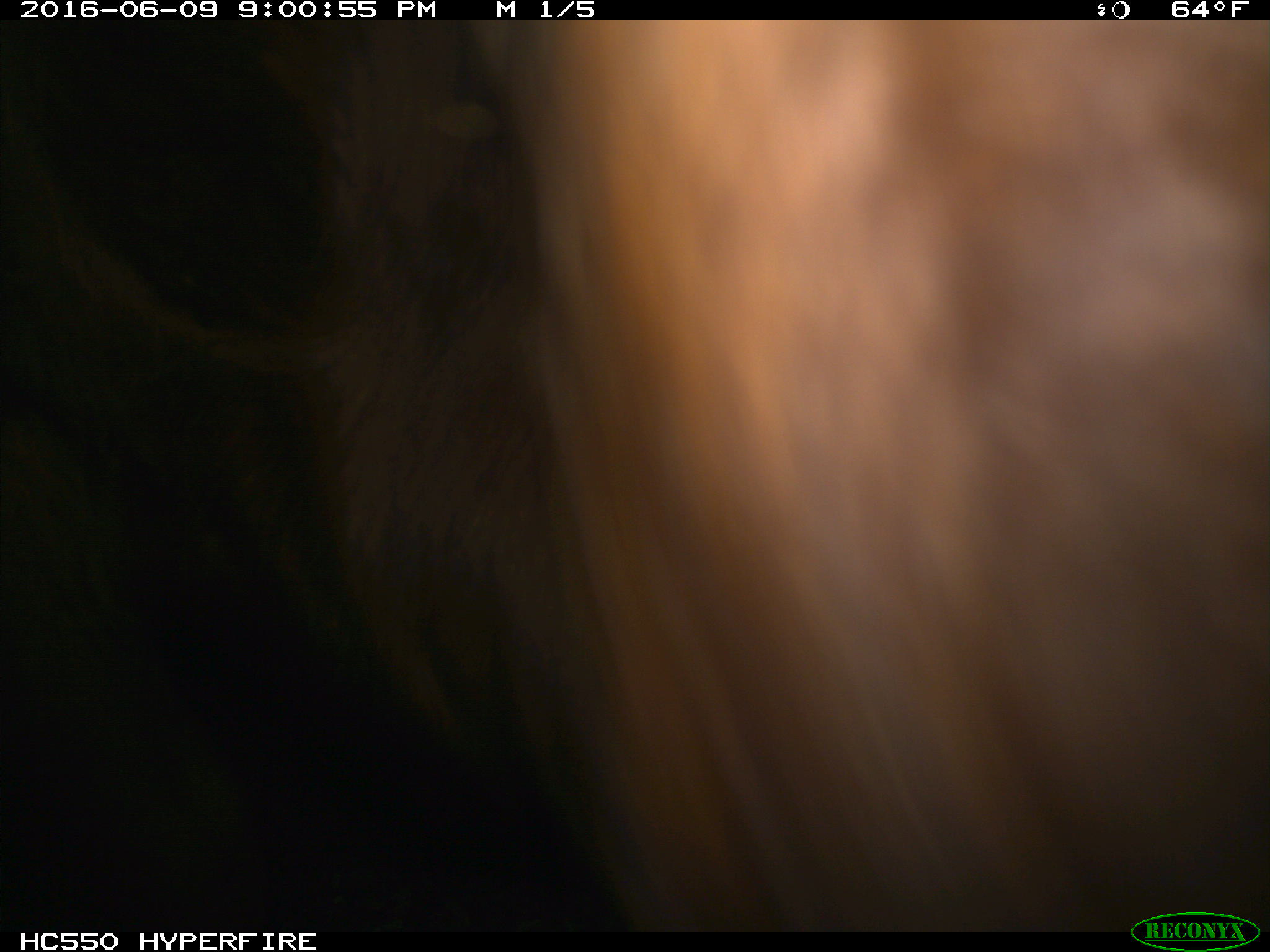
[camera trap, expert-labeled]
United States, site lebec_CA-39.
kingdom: Animalia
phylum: Chordata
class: Mammalia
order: Artiodactyla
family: Bovidae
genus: Bos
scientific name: Bos taurus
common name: domestic cow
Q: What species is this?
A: Bos taurus (domestic cow).